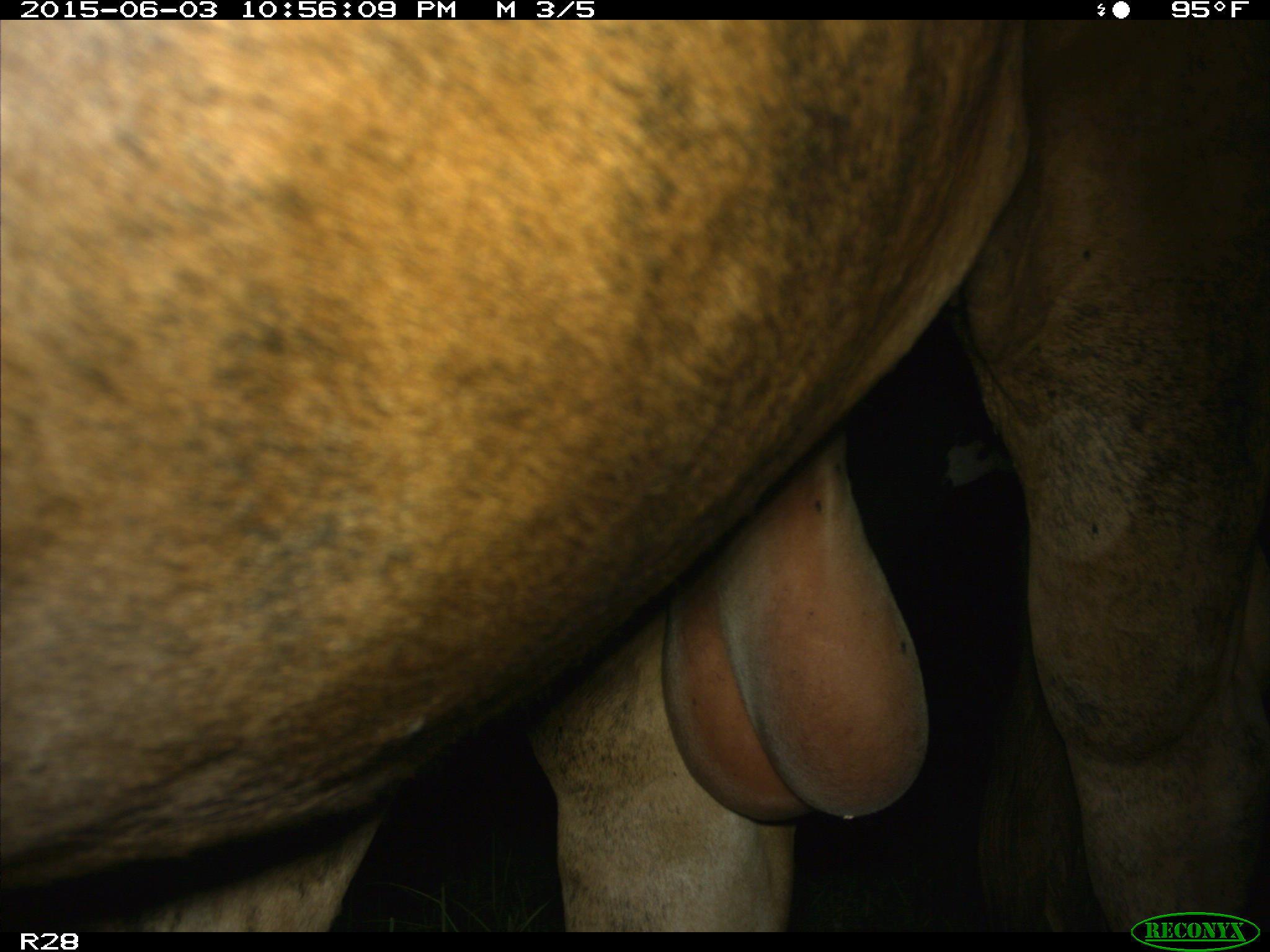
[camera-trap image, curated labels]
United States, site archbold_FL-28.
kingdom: Animalia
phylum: Chordata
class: Mammalia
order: Artiodactyla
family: Bovidae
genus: Bos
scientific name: Bos taurus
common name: domestic cow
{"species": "Bos taurus (domestic cow)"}